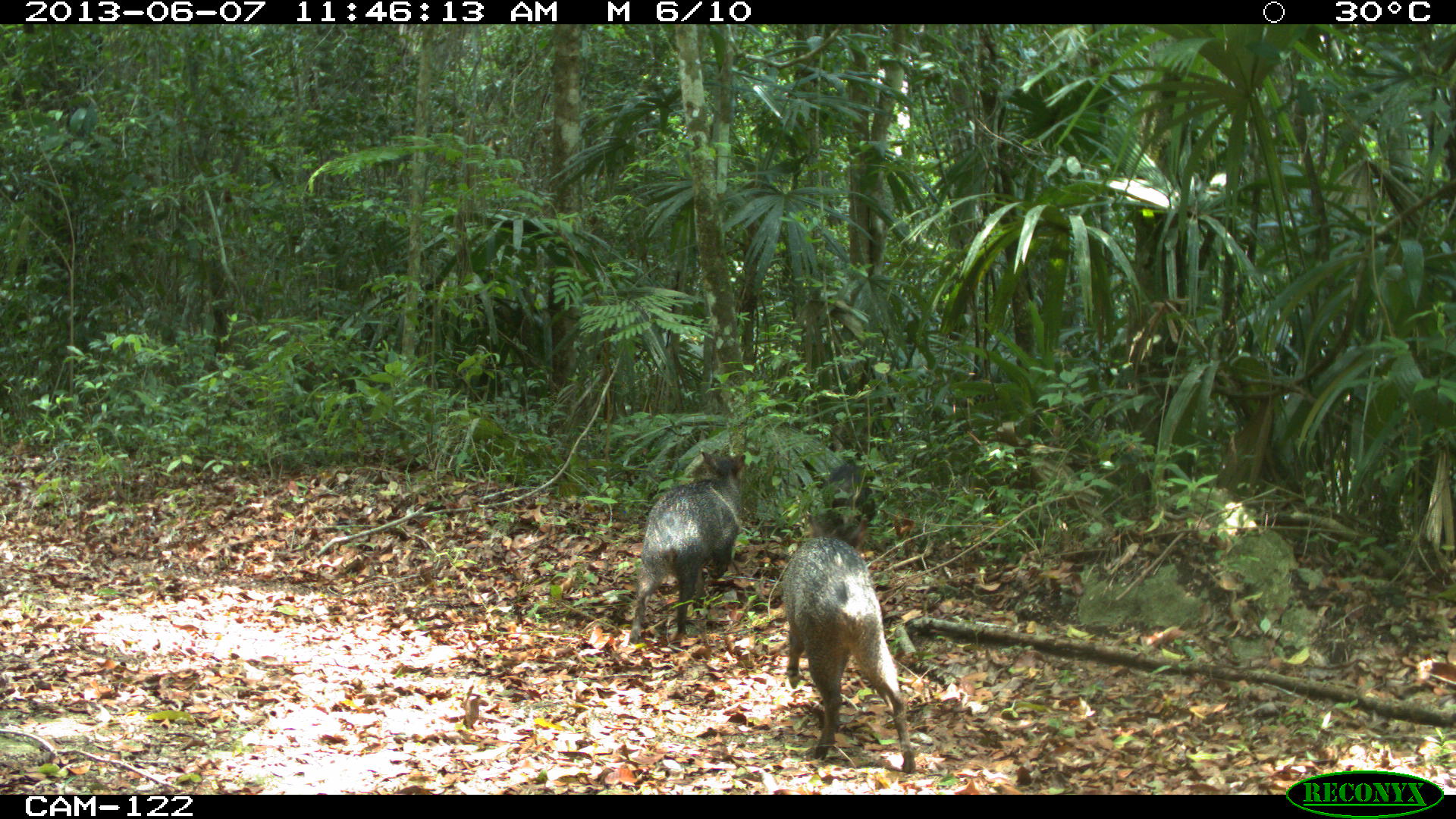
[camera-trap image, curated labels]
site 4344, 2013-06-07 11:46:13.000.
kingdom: Animalia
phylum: Chordata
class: Mammalia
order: Artiodactyla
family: Tayassuidae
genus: Pecari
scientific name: Pecari tajacu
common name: collared peccary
Pecari tajacu (collared peccary), count 4.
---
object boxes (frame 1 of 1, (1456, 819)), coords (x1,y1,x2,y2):
pecari tajacu: (779,514,915,772); (629,449,746,643); (820,462,876,520)